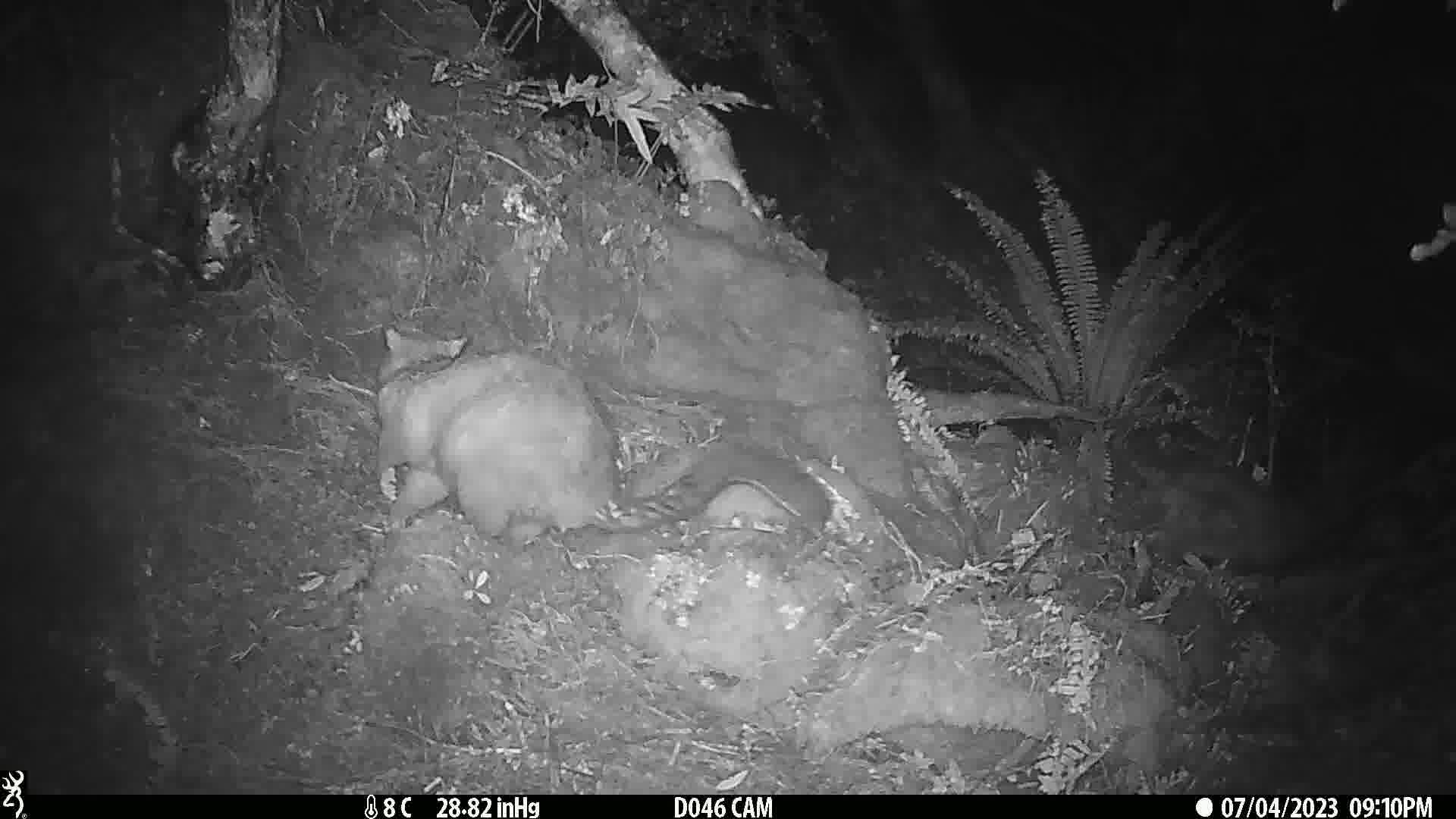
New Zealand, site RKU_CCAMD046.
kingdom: Animalia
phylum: Chordata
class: Mammalia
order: Diprotodontia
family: Phalangeridae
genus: Trichosurus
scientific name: Trichosurus vulpecula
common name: common brushtail possum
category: possum